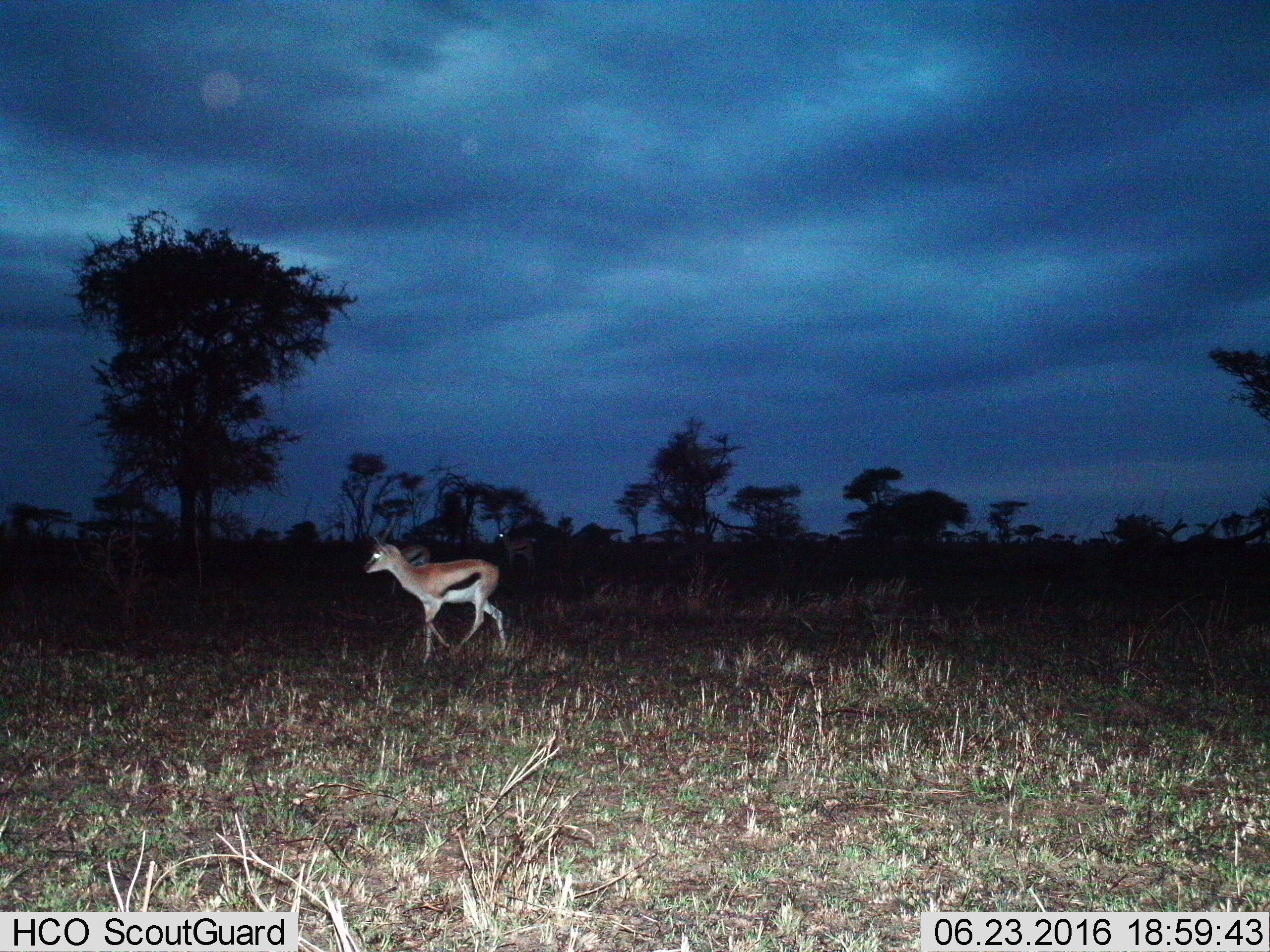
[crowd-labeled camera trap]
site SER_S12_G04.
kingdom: Animalia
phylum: Chordata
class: Mammalia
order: Artiodactyla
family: Bovidae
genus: Eudorcas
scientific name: Eudorcas thomsonii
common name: thomson's gazelle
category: gazellethomsons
Gazellethomsons (thomson's gazelle) (Eudorcas thomsonii), count 3. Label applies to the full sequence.